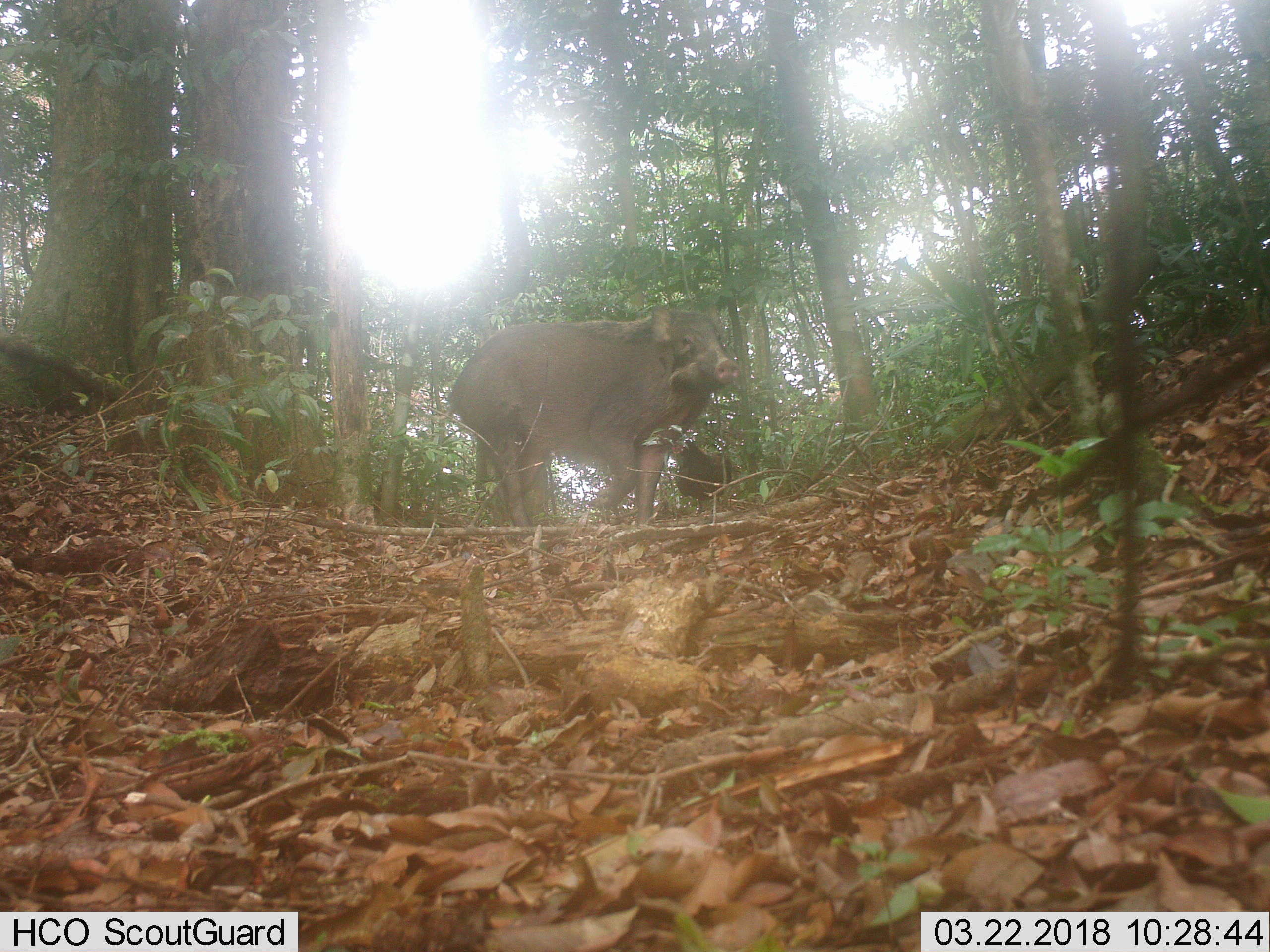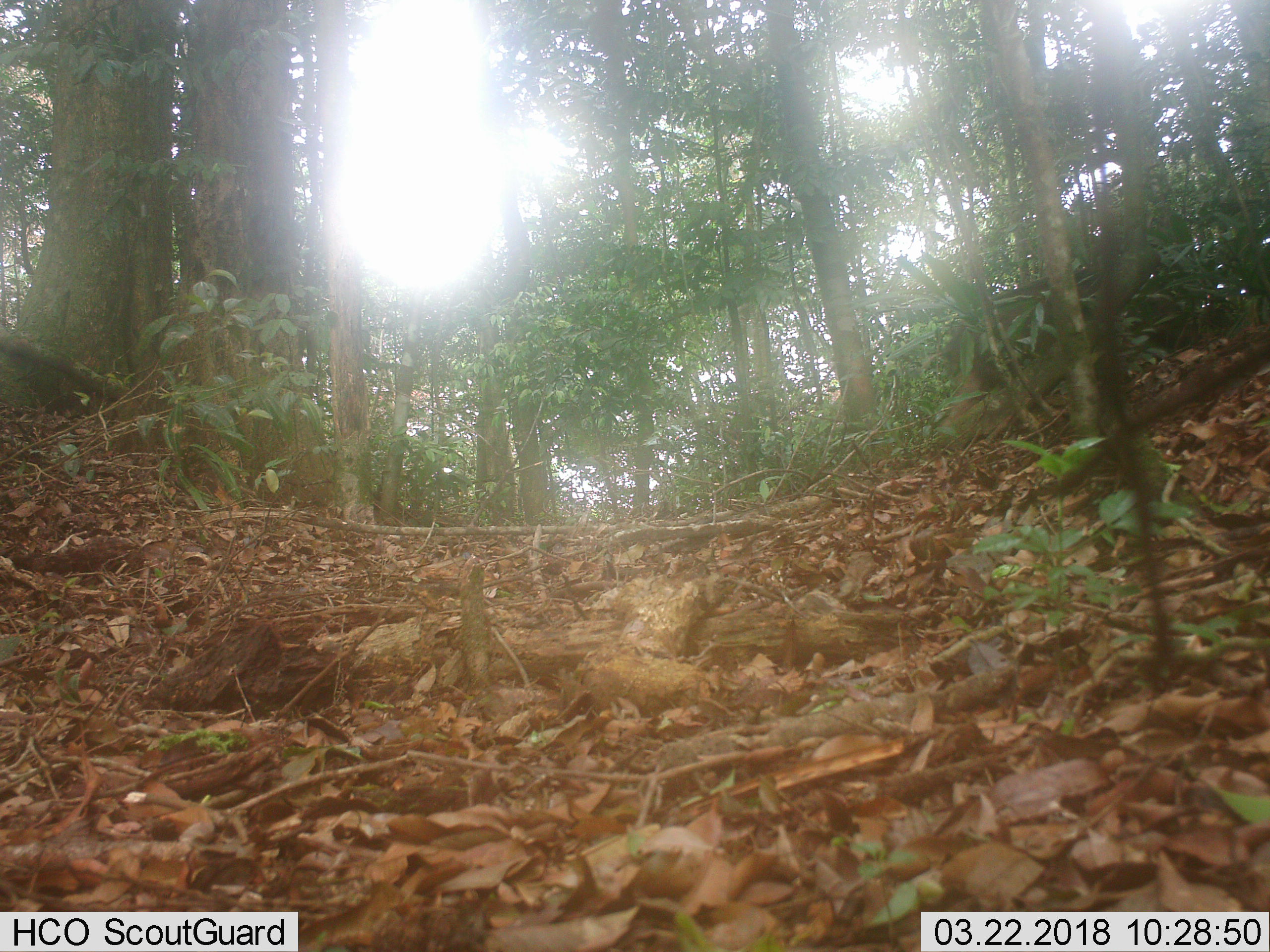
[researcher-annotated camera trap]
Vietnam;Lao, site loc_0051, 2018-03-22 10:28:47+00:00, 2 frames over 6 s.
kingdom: Animalia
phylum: Chordata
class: Mammalia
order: Artiodactyla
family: Suidae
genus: Sus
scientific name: Sus scrofa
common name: eurasian wild pig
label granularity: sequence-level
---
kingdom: Animalia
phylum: Chordata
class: Aves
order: Galliformes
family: Phasianidae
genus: Gallus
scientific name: Gallus gallus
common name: red junglefowl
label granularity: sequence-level